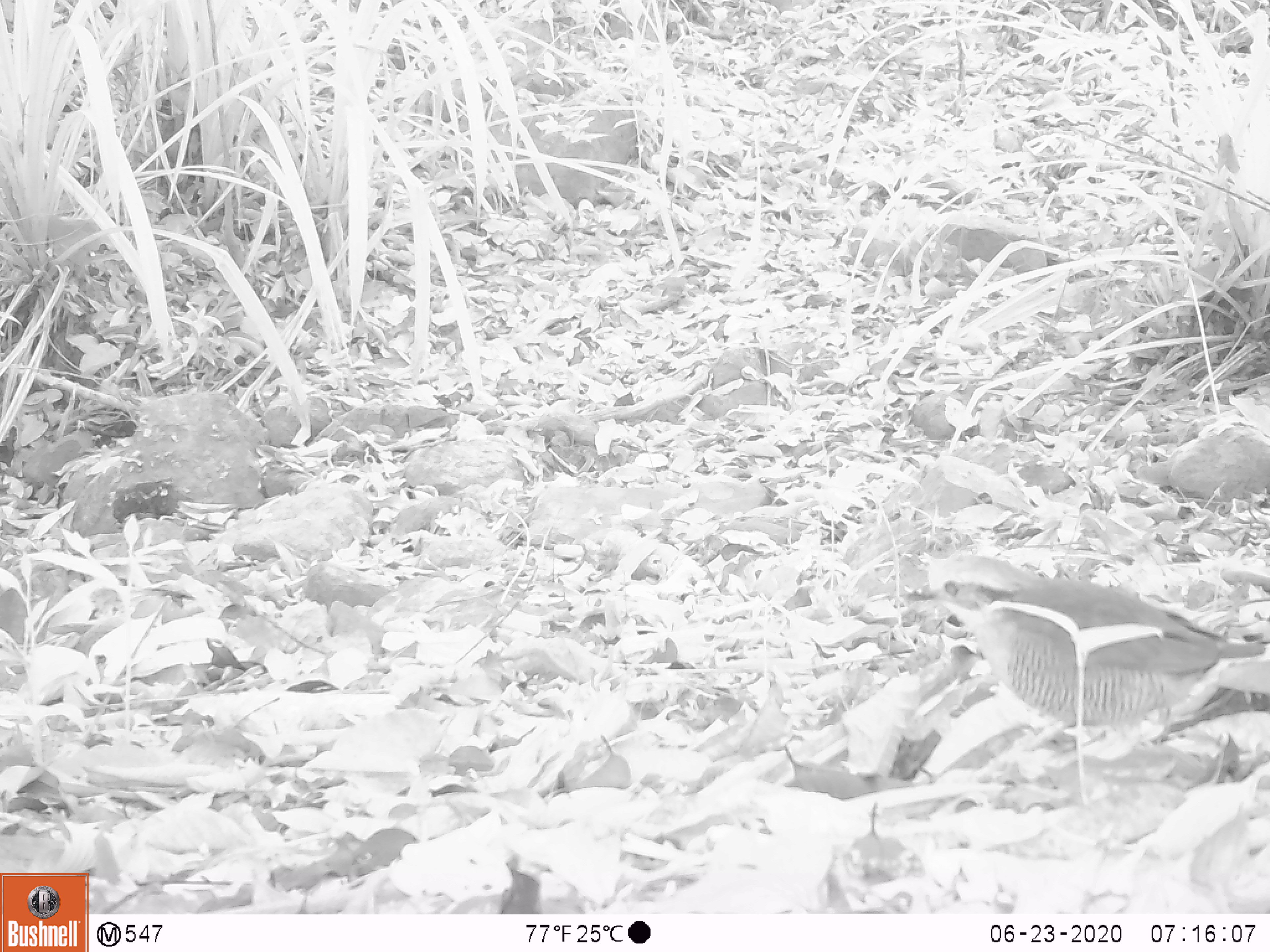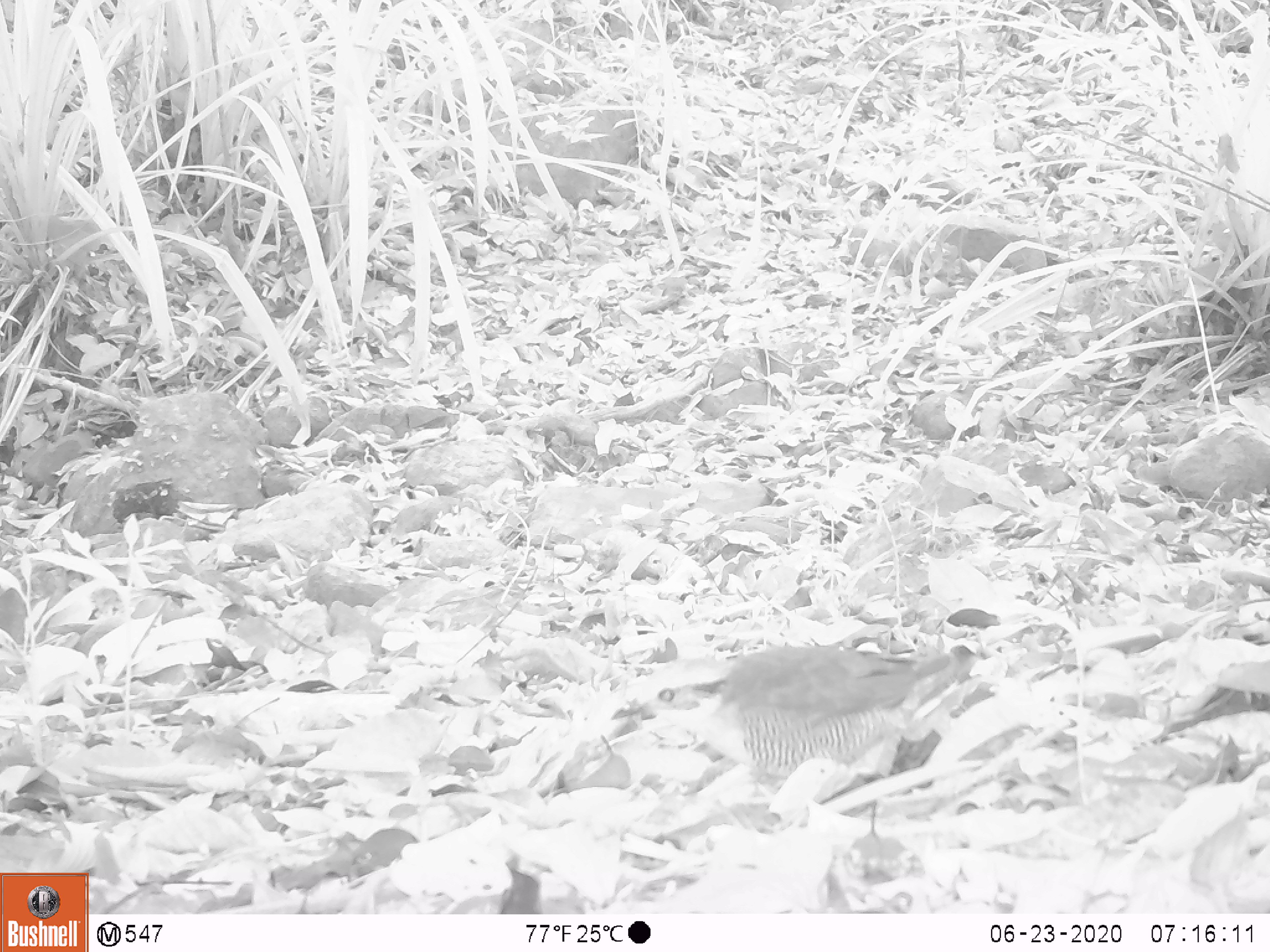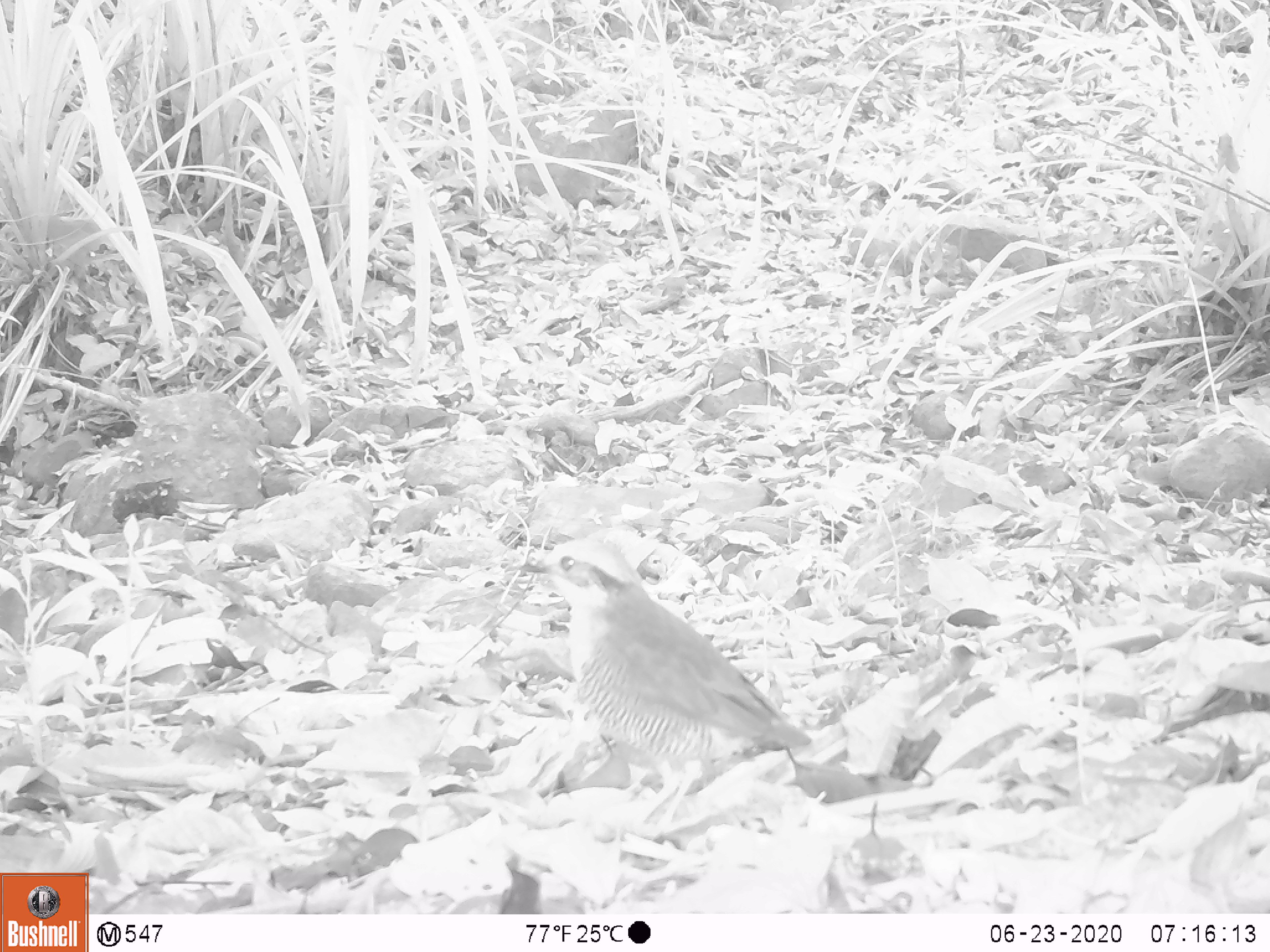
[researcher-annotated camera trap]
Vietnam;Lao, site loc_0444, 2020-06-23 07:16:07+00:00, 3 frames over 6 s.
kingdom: Animalia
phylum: Chordata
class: Aves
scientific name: Aves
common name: bird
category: unidentified bird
Unidentified bird (bird) (Aves). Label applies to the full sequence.